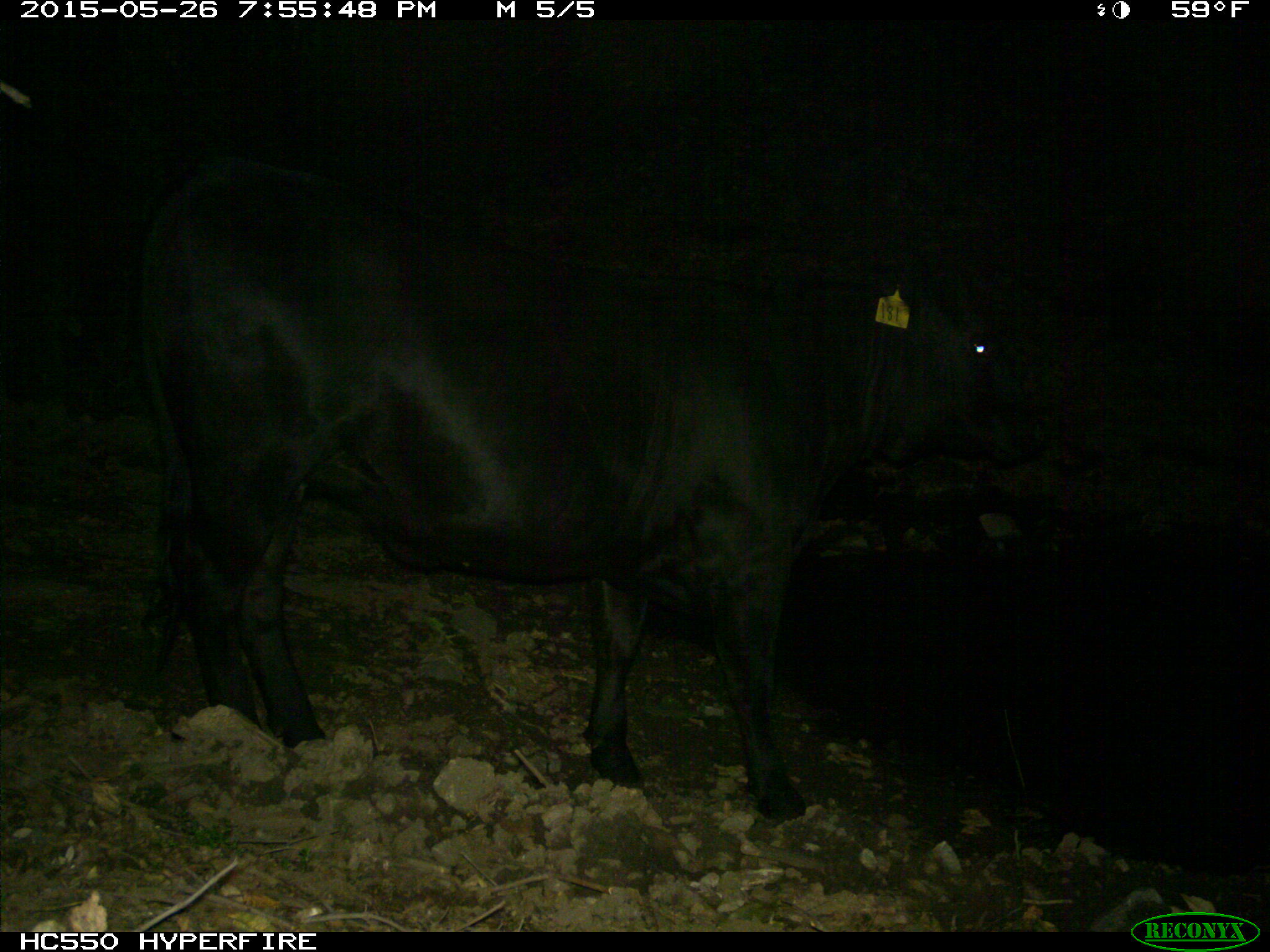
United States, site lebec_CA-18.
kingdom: Animalia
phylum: Chordata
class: Mammalia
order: Artiodactyla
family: Bovidae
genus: Bos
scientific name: Bos taurus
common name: domestic cow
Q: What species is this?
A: Bos taurus (domestic cow).